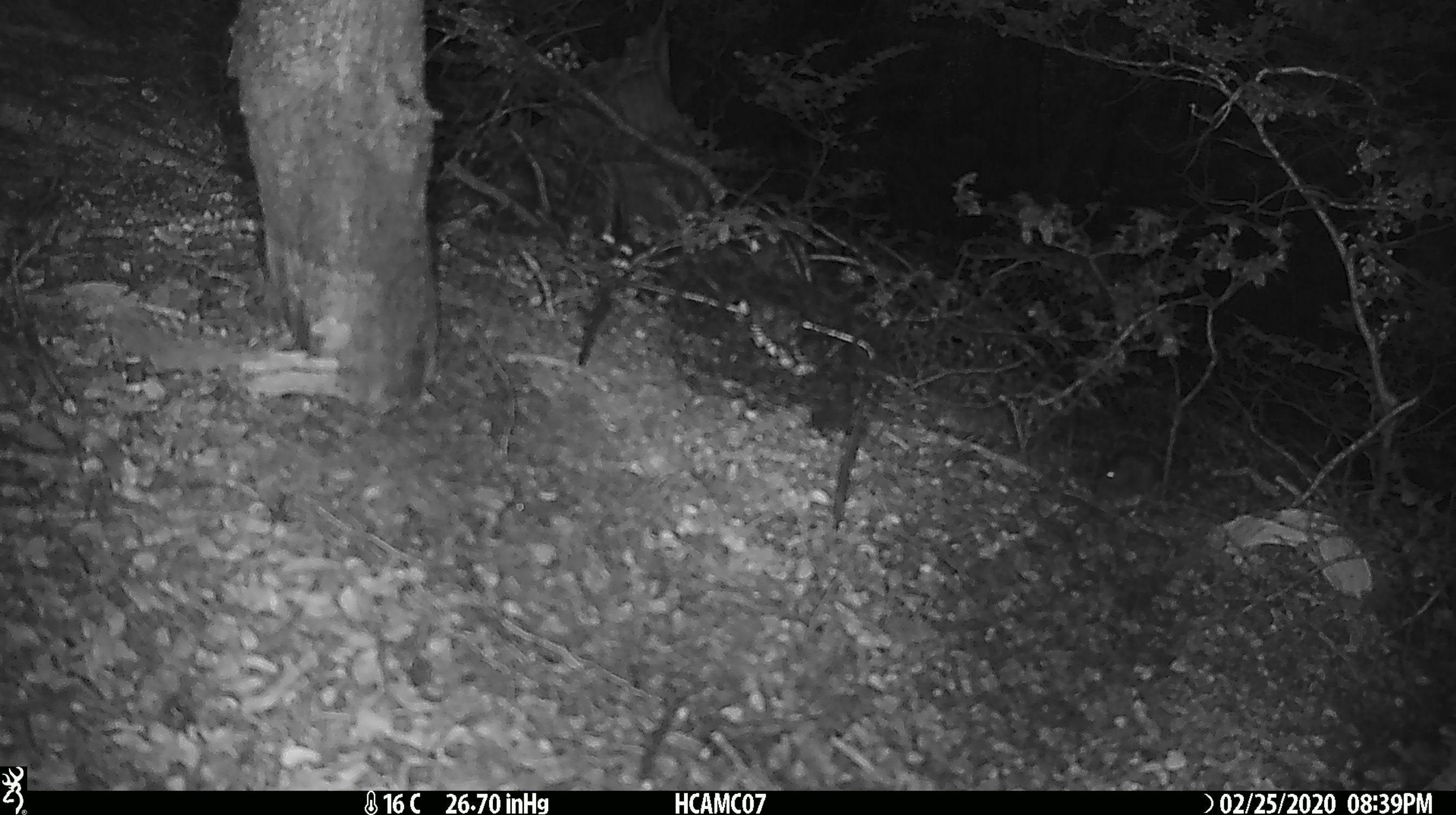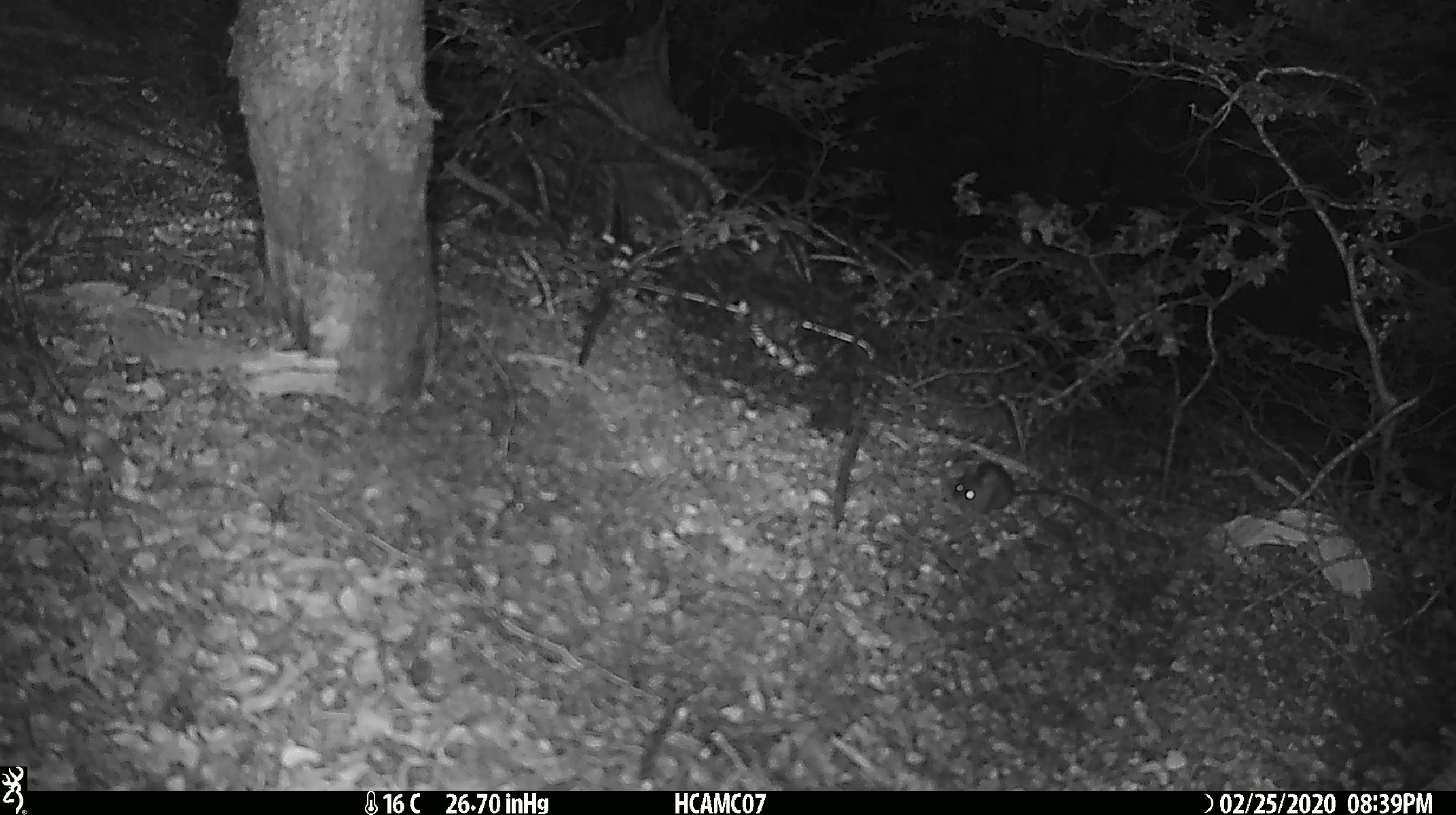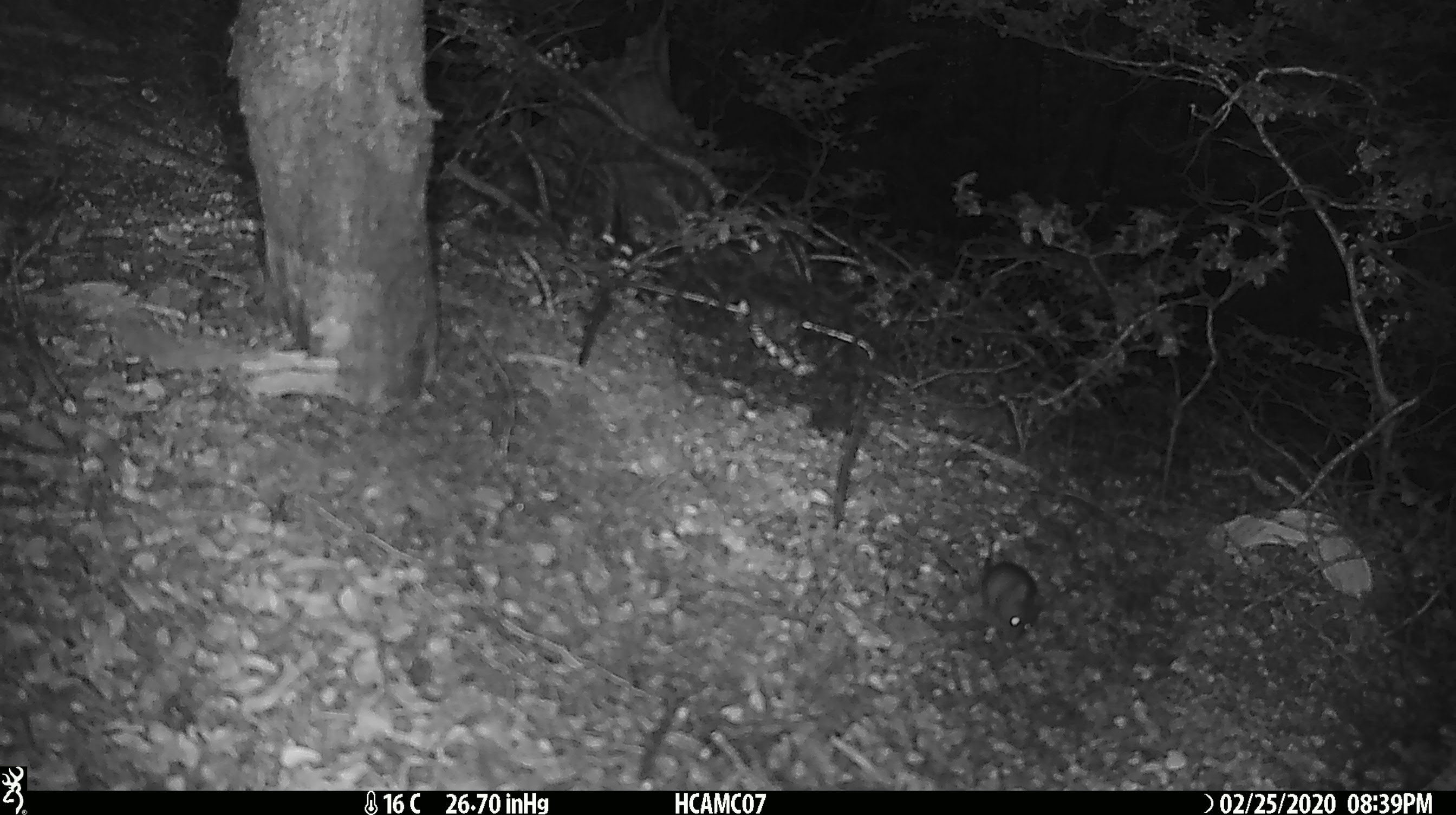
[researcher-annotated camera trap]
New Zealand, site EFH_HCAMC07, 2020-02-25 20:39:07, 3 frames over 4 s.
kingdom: Animalia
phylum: Chordata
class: Mammalia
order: Rodentia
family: Muridae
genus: Mus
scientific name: Mus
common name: mouse